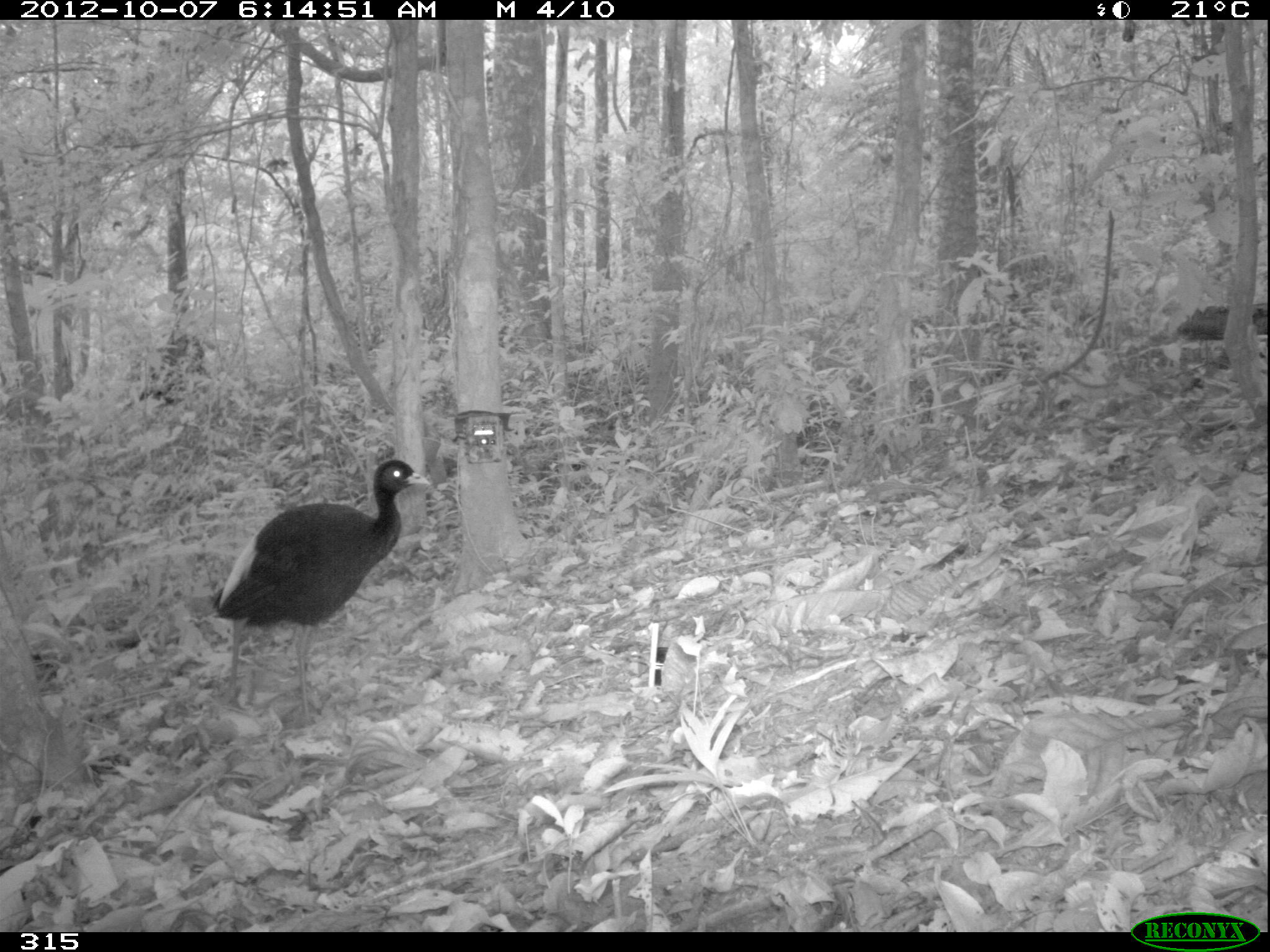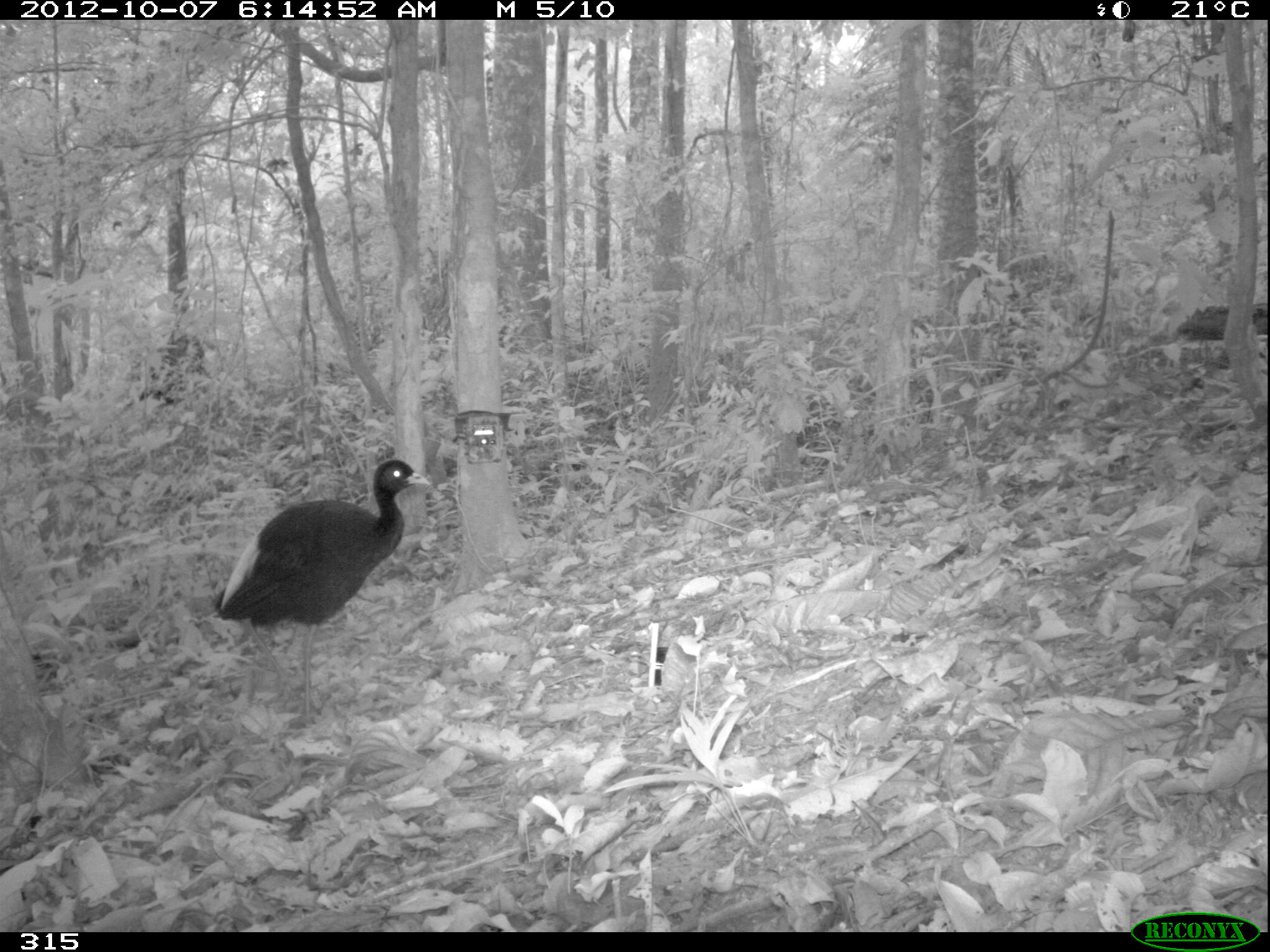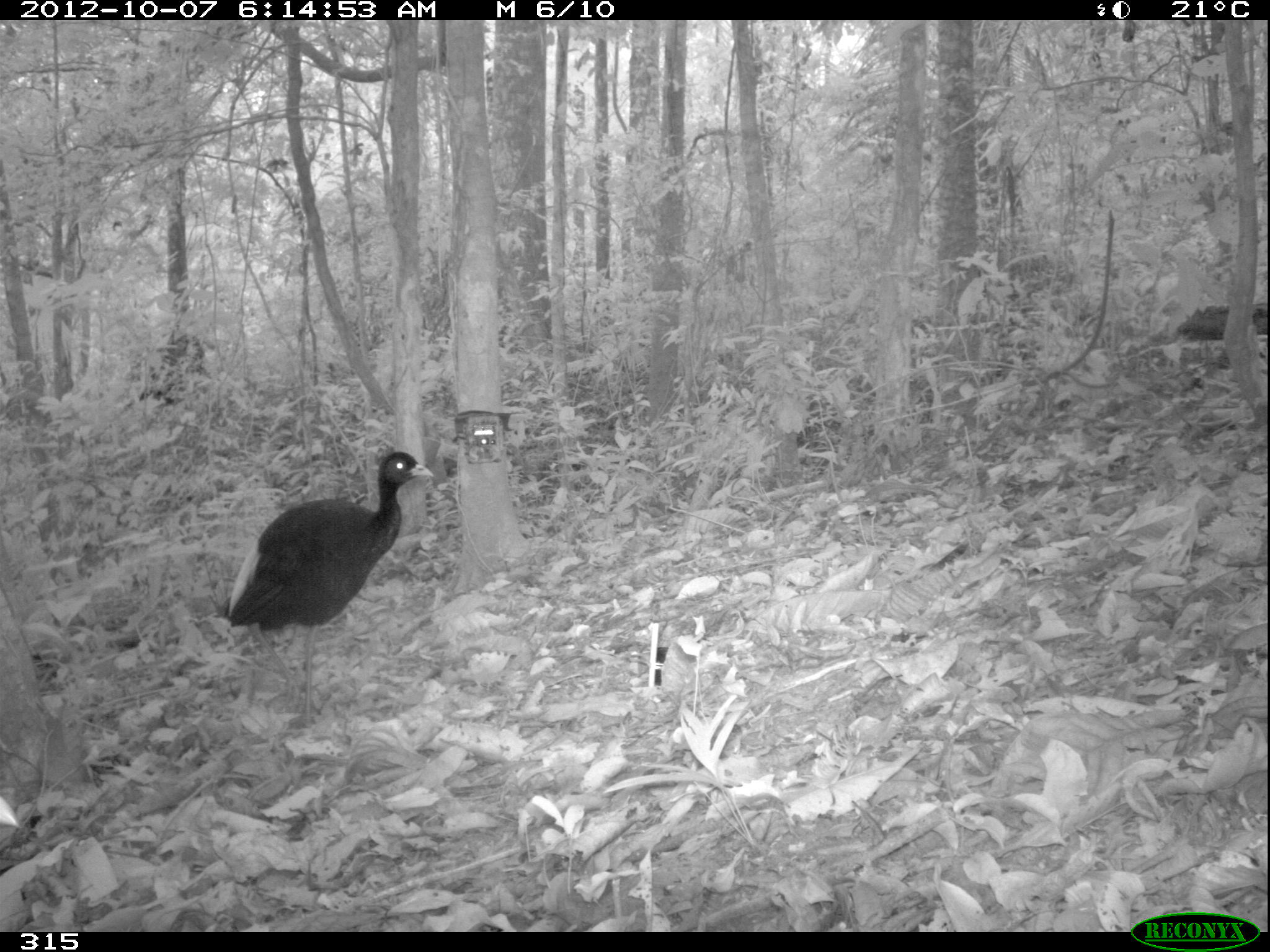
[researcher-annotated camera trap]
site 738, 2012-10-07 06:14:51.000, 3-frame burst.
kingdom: Animalia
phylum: Chordata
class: Aves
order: Gruiformes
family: Psophiidae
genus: Psophia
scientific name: Psophia leucoptera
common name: pale-winged trumpeter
Psophia leucoptera (pale-winged trumpeter).